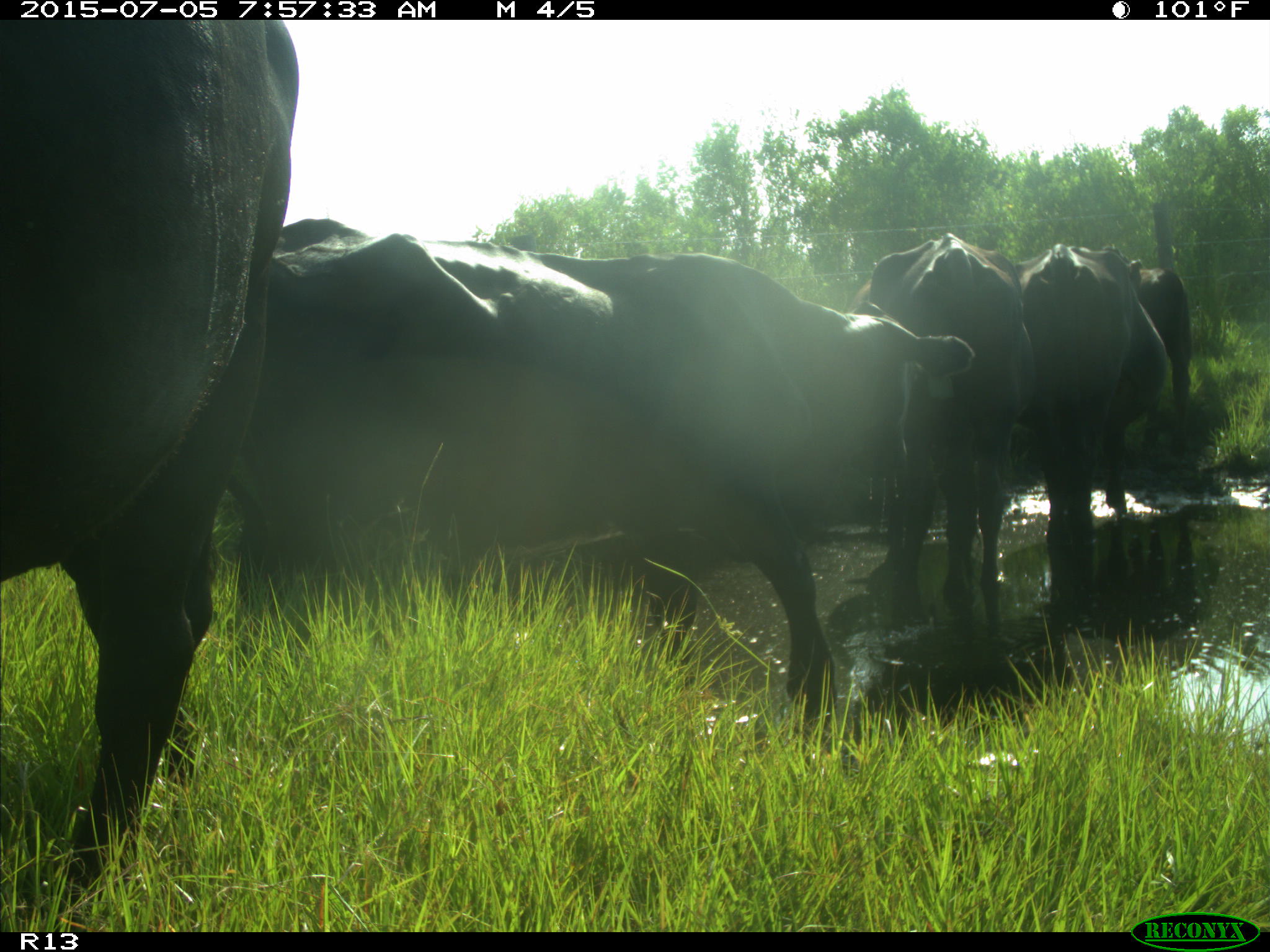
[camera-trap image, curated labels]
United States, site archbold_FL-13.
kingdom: Animalia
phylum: Chordata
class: Mammalia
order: Artiodactyla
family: Bovidae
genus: Bos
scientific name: Bos taurus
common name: domestic cow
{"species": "Bos taurus (domestic cow)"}